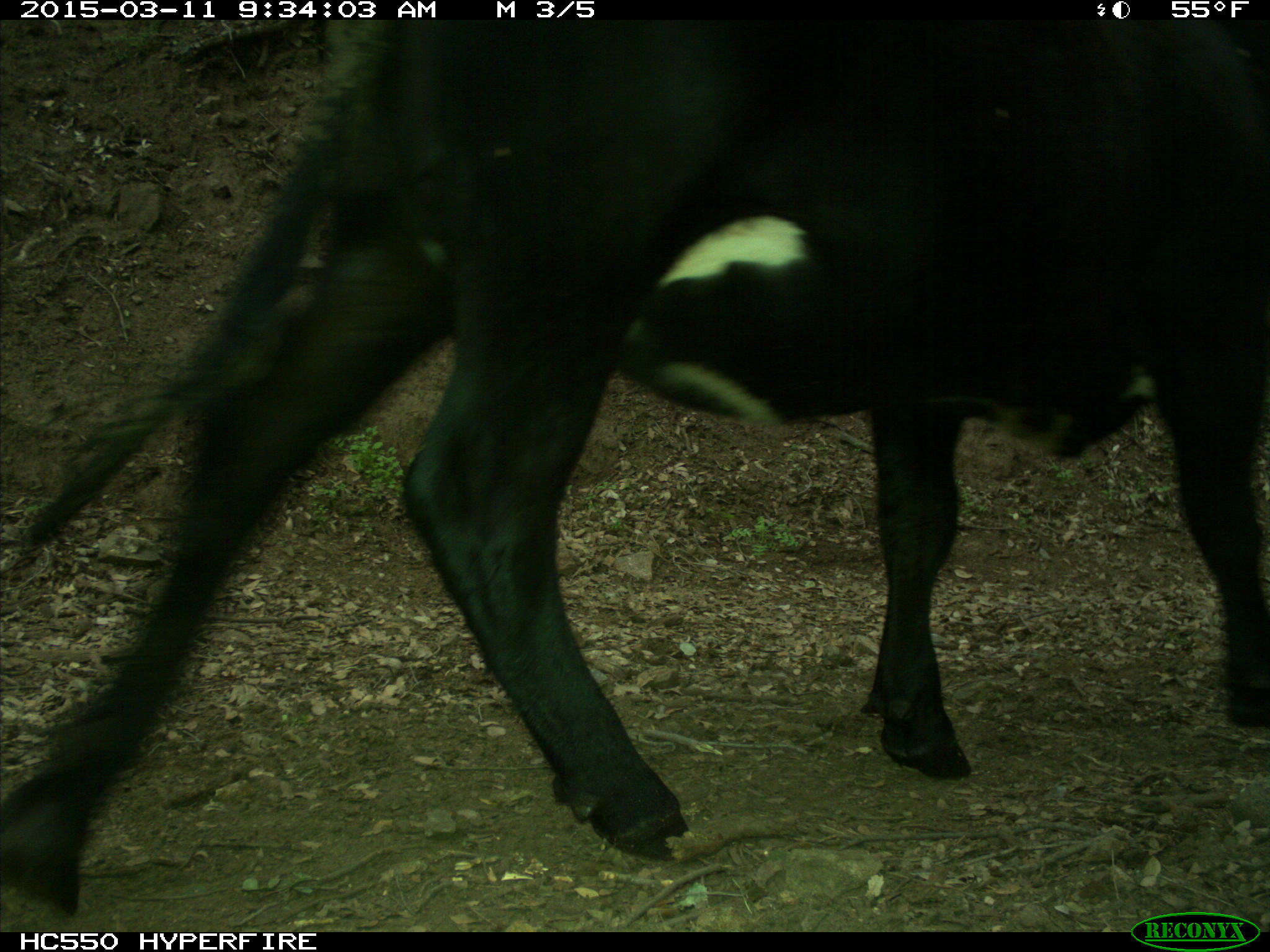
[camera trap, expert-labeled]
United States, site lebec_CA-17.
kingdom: Animalia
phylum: Chordata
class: Mammalia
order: Artiodactyla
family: Bovidae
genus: Bos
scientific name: Bos taurus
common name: domestic cow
Bos taurus (domestic cow).